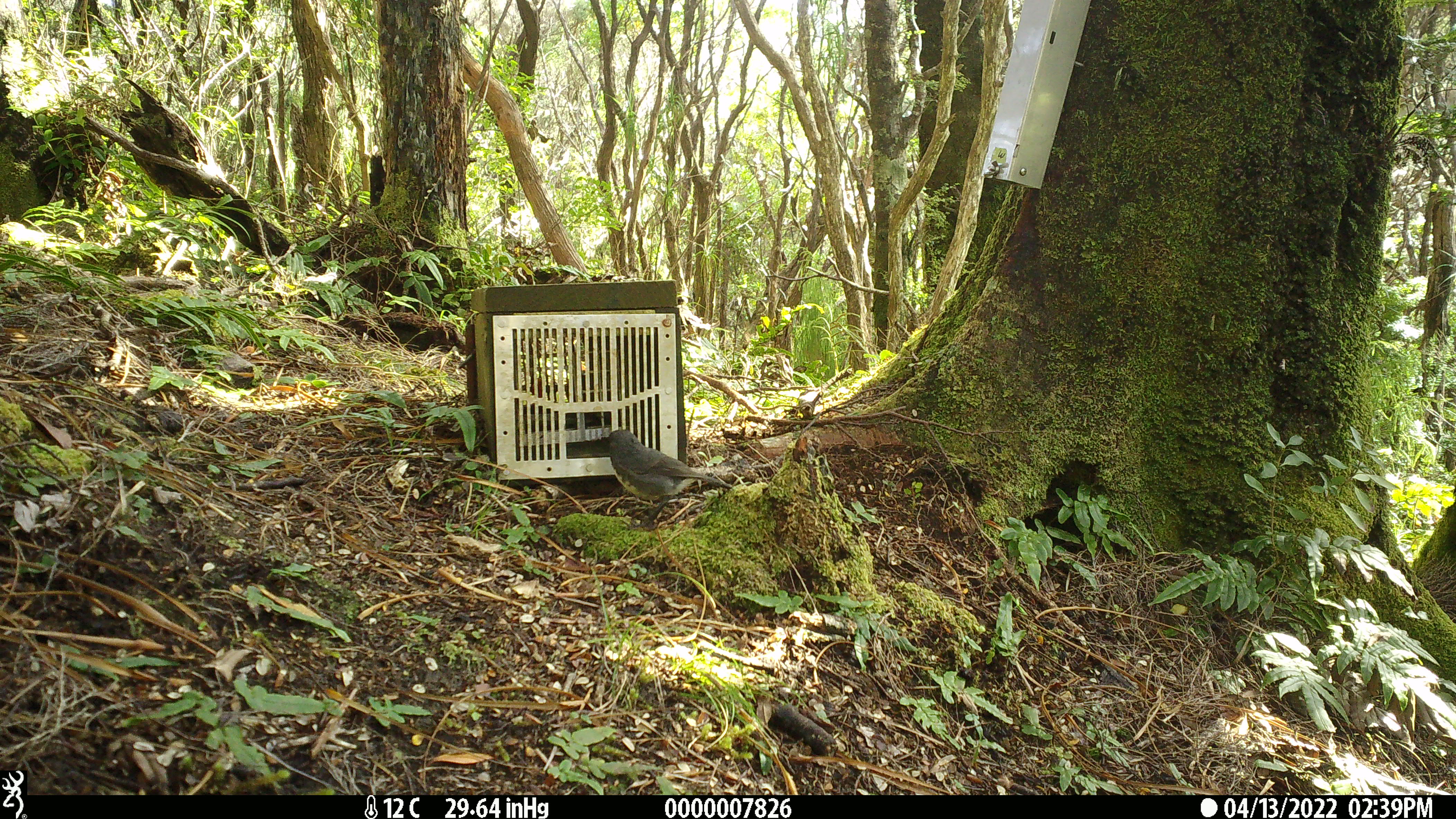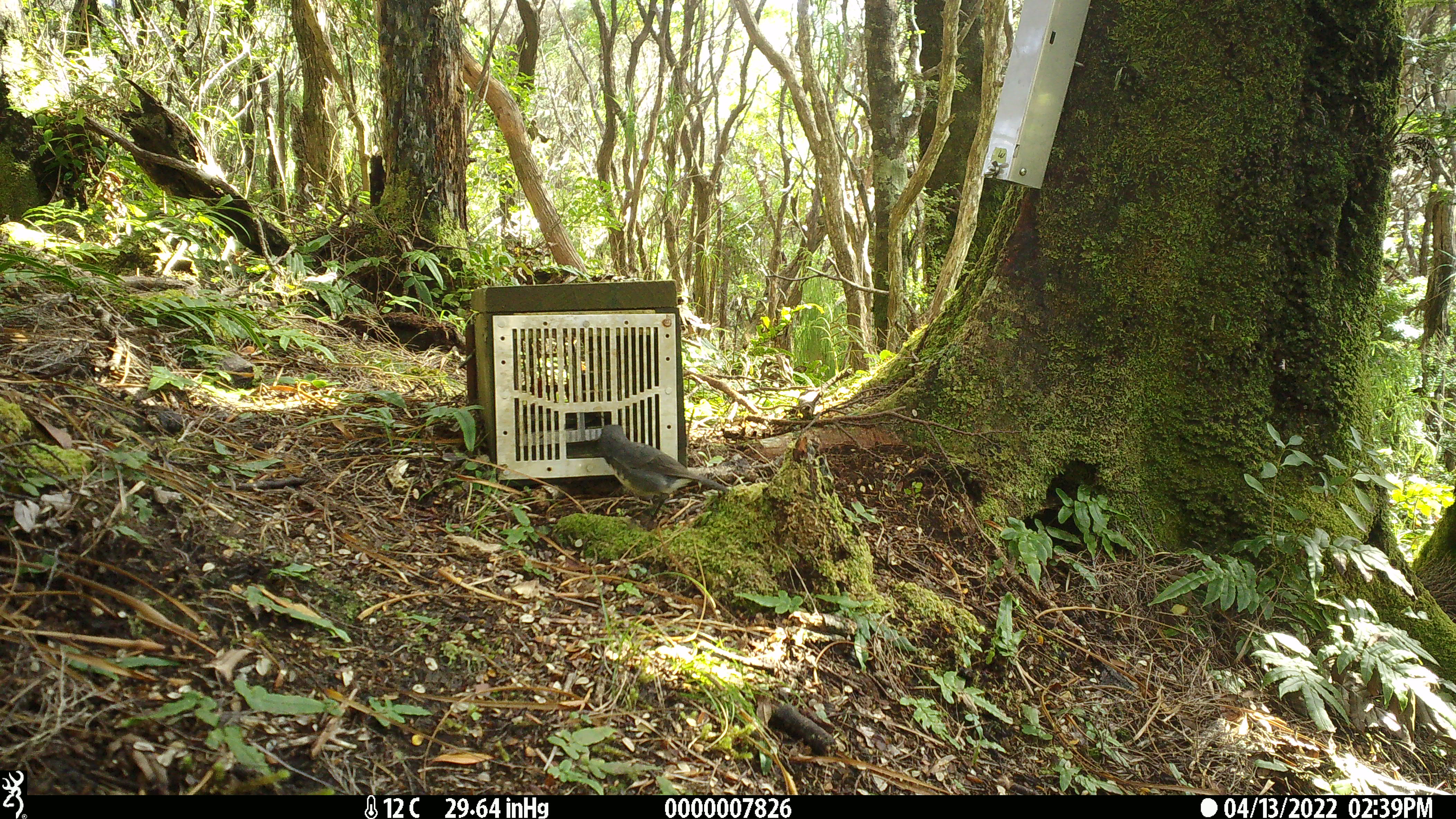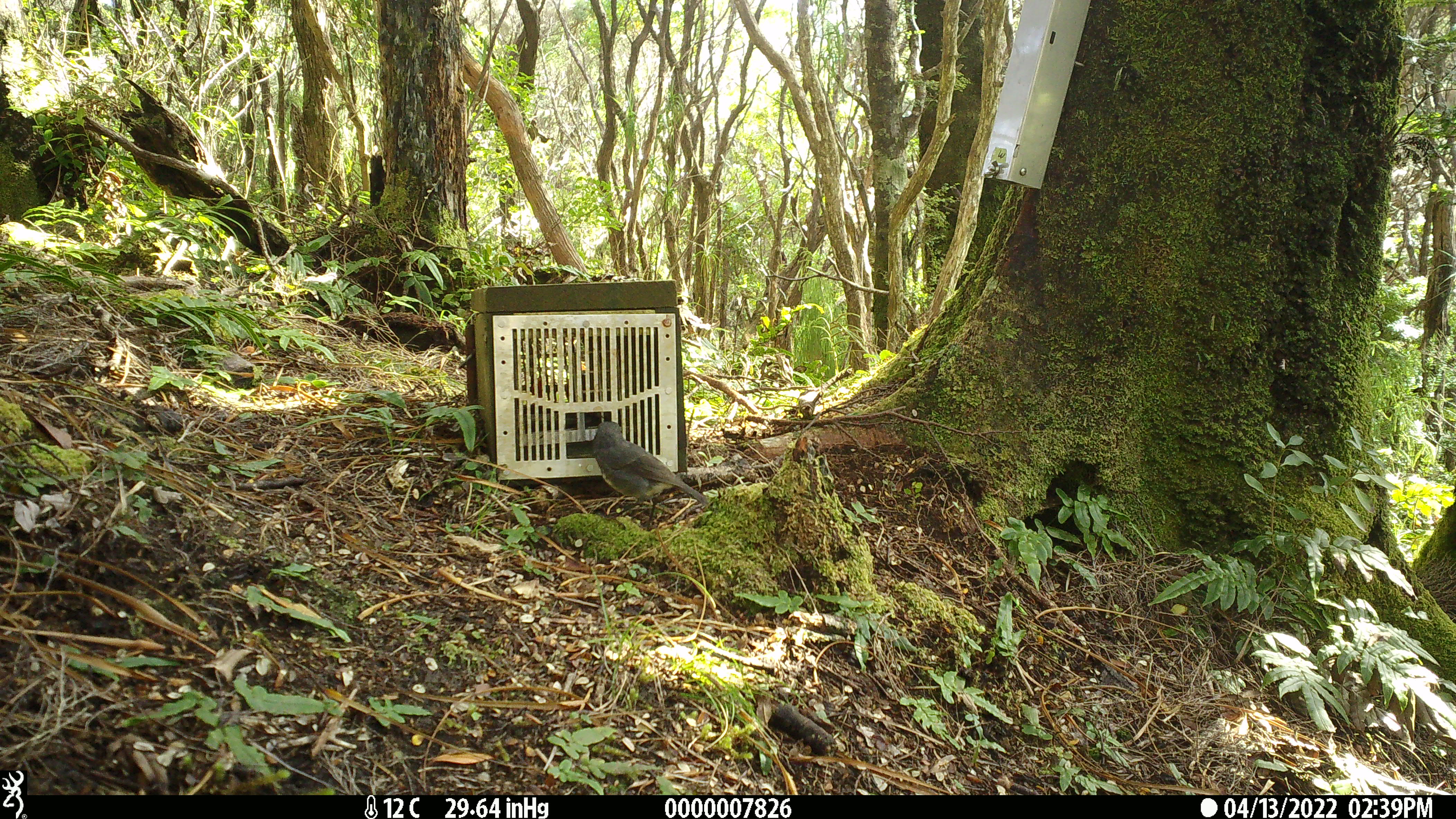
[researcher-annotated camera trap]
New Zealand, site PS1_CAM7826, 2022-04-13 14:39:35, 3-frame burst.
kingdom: Animalia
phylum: Chordata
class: Aves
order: Passeriformes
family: Petroicidae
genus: Petroica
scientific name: Petroica australis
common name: new zealand robin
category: robin